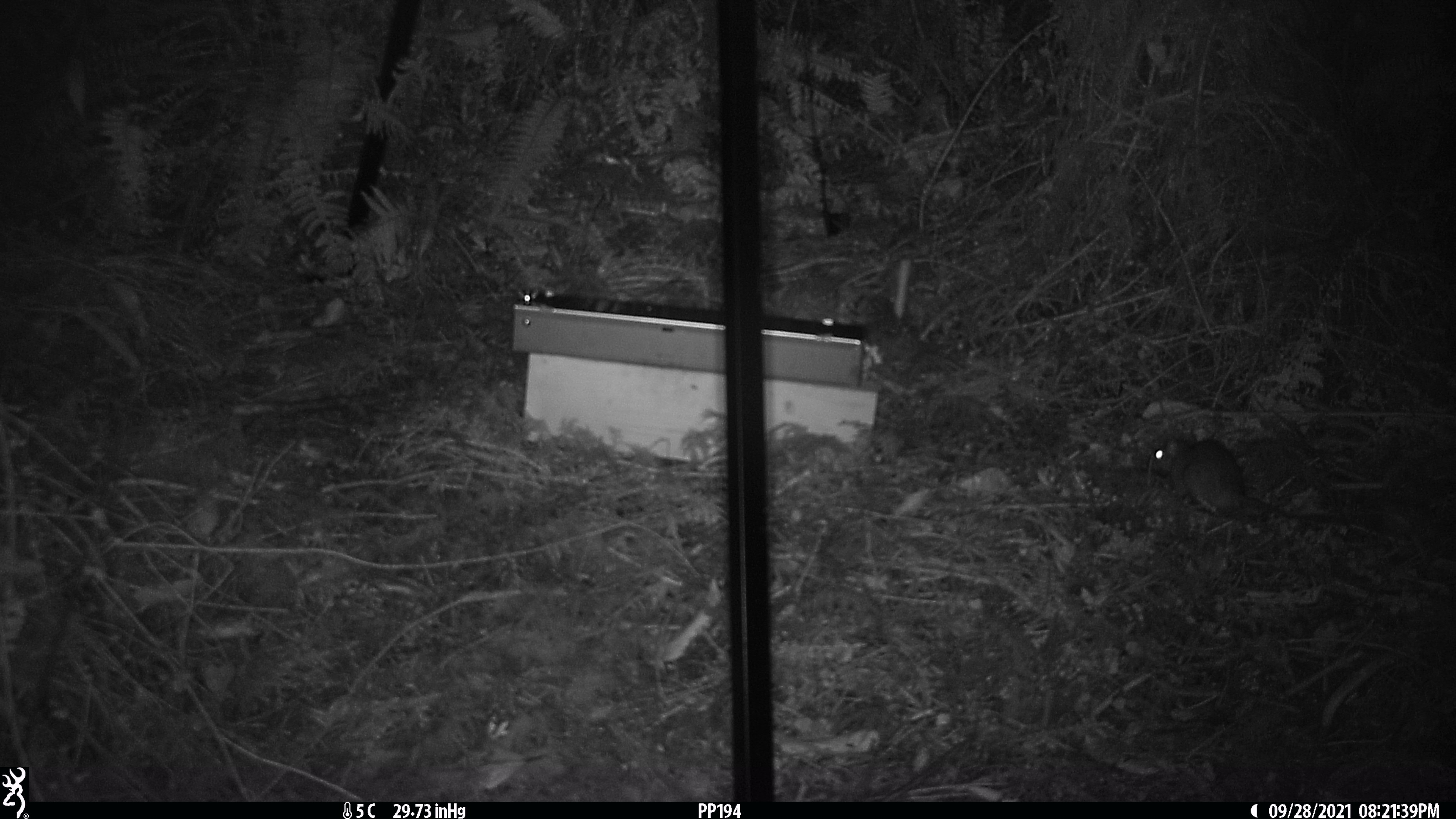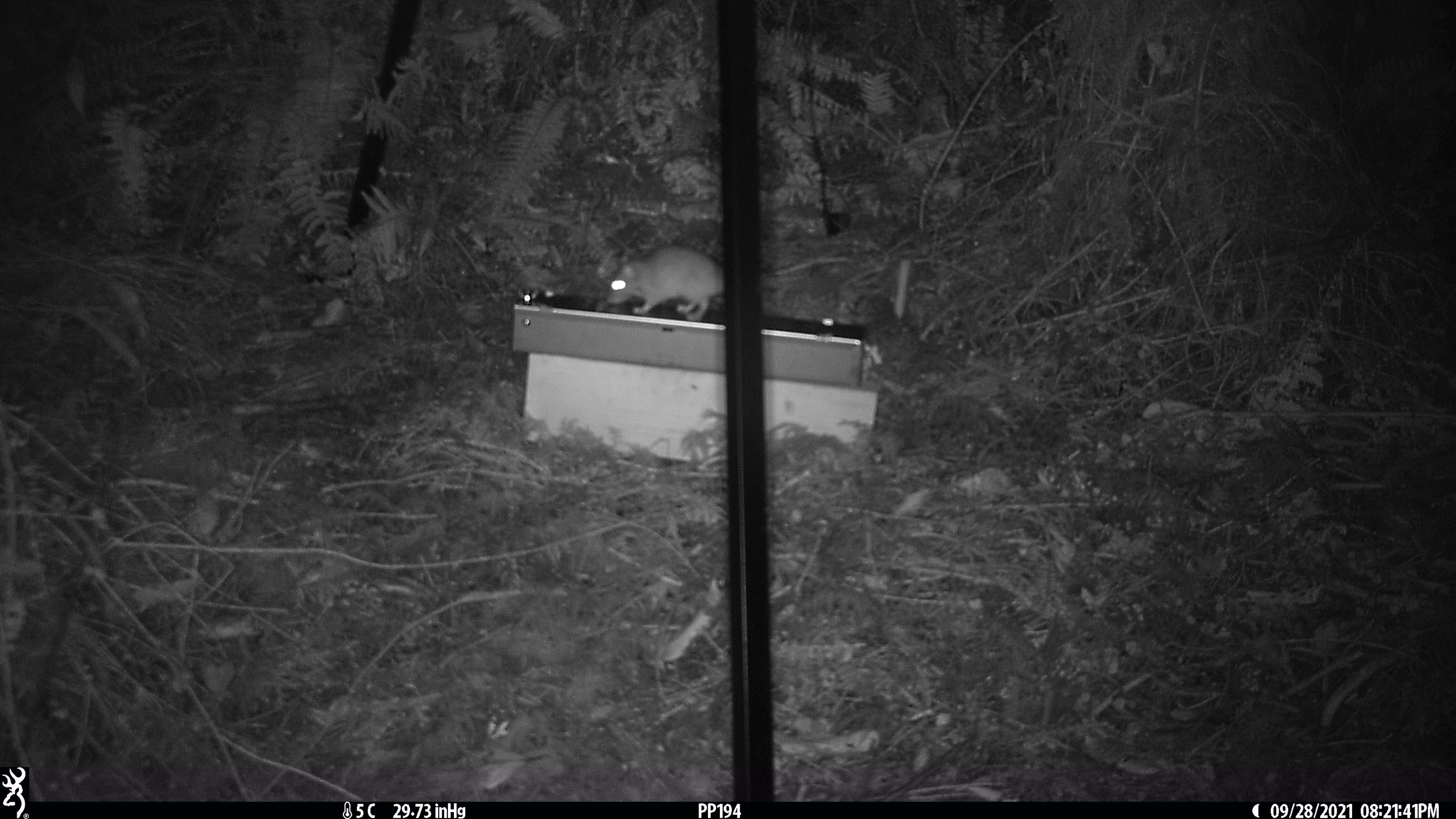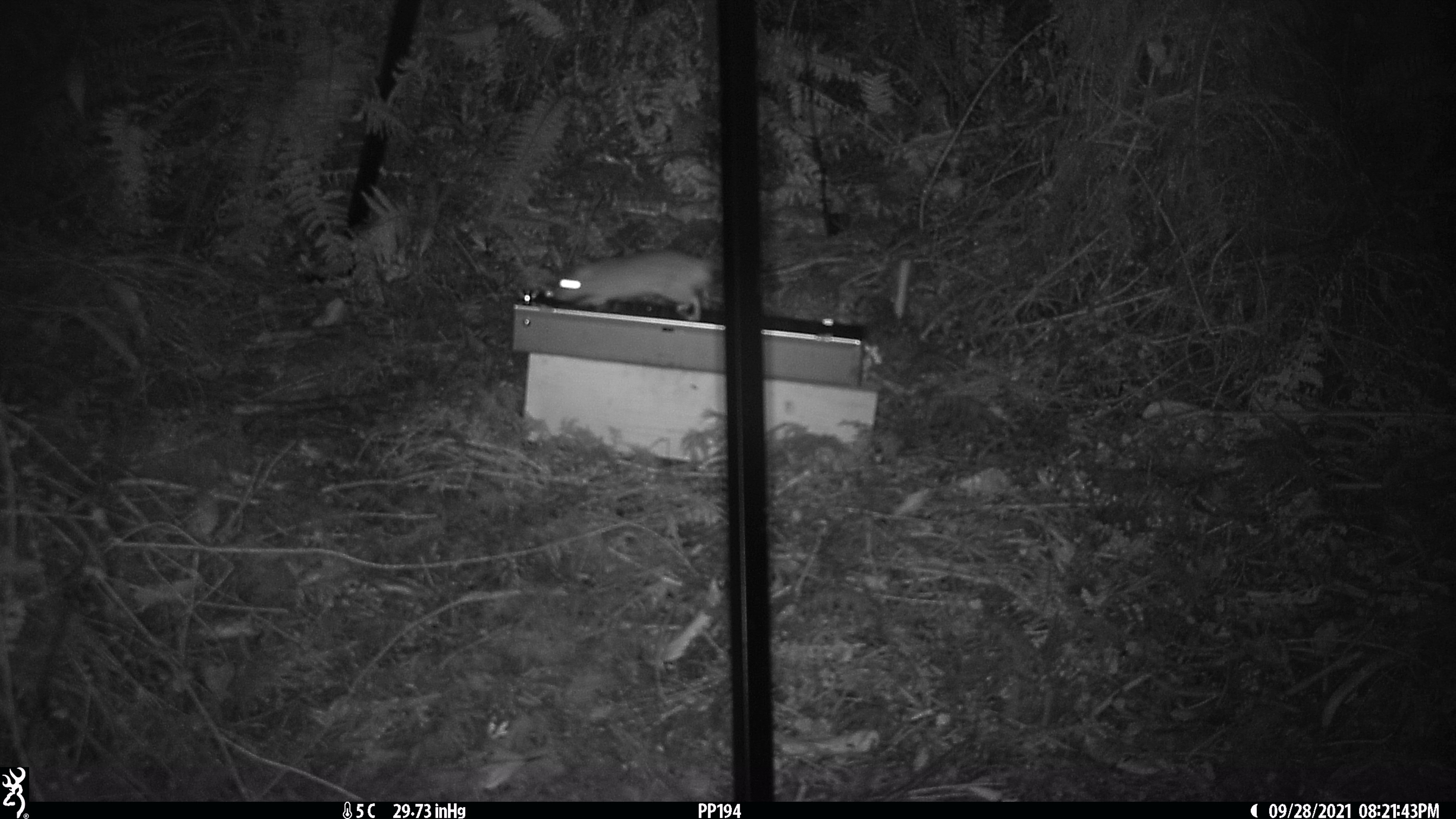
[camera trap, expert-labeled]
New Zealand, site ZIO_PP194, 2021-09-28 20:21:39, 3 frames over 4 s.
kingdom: Animalia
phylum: Chordata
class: Mammalia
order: Rodentia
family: Muridae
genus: Rattus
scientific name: Rattus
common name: rat